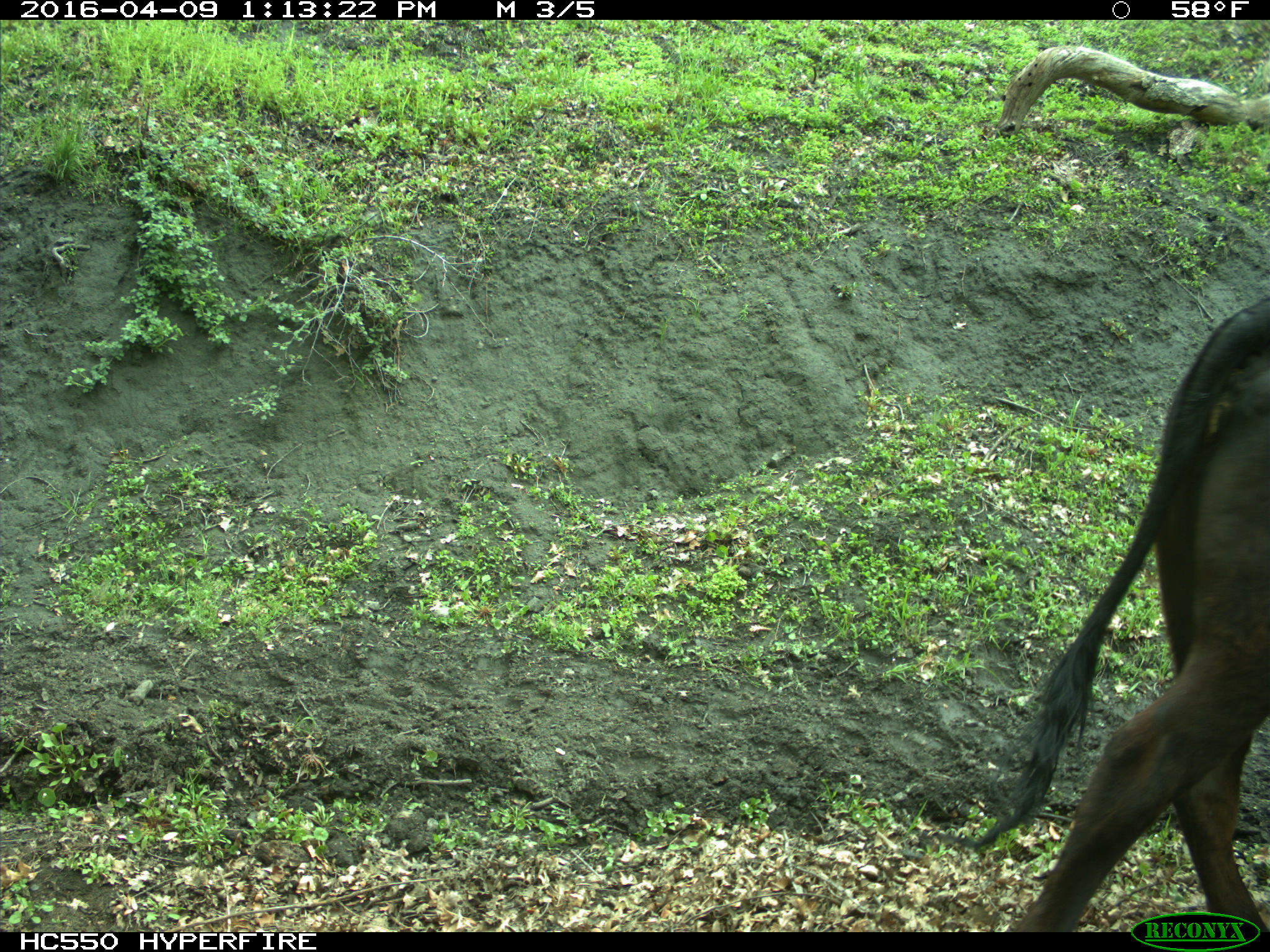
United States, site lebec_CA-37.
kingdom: Animalia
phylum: Chordata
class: Mammalia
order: Artiodactyla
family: Bovidae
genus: Bos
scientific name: Bos taurus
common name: domestic cow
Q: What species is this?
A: Bos taurus (domestic cow).